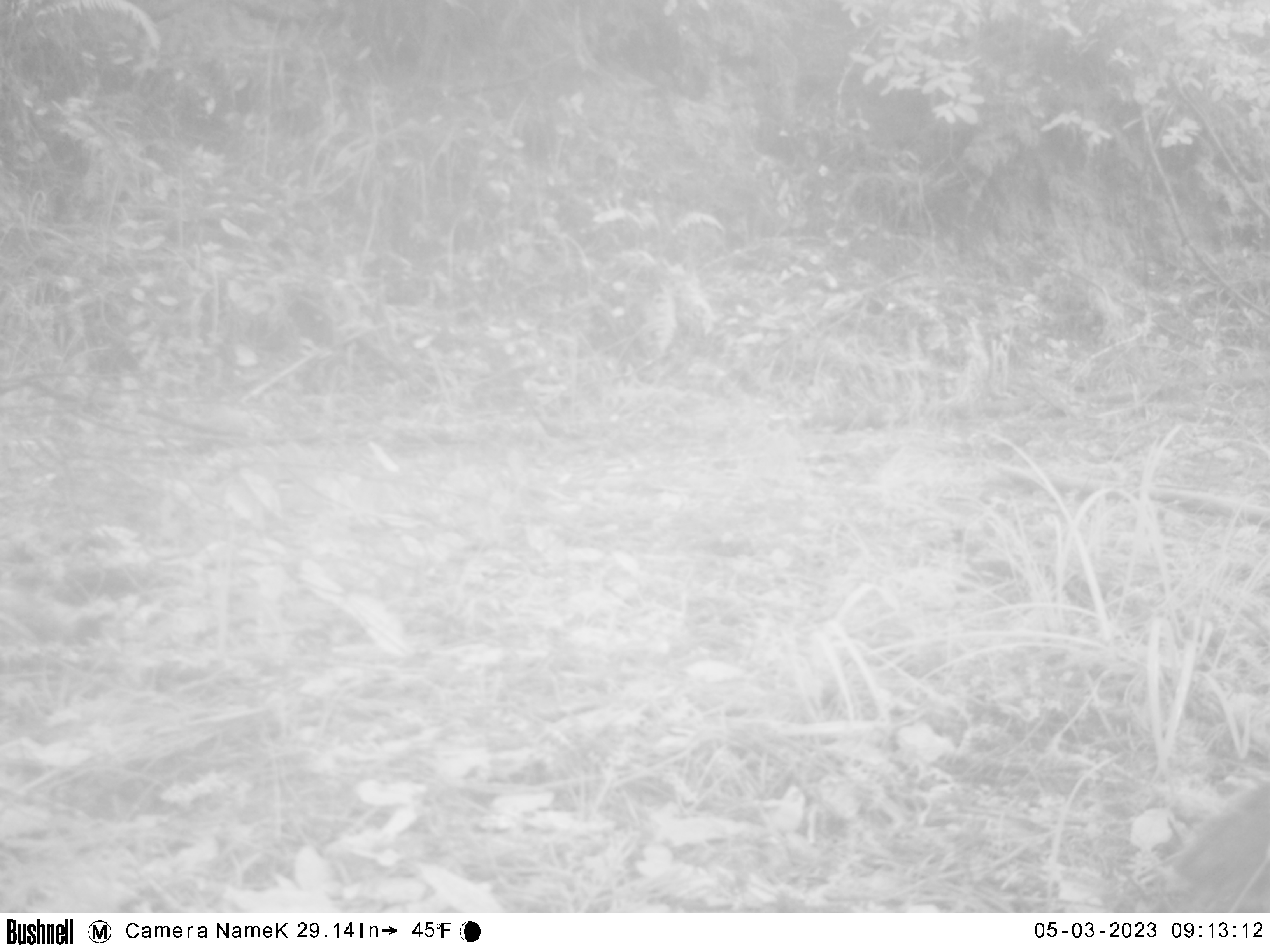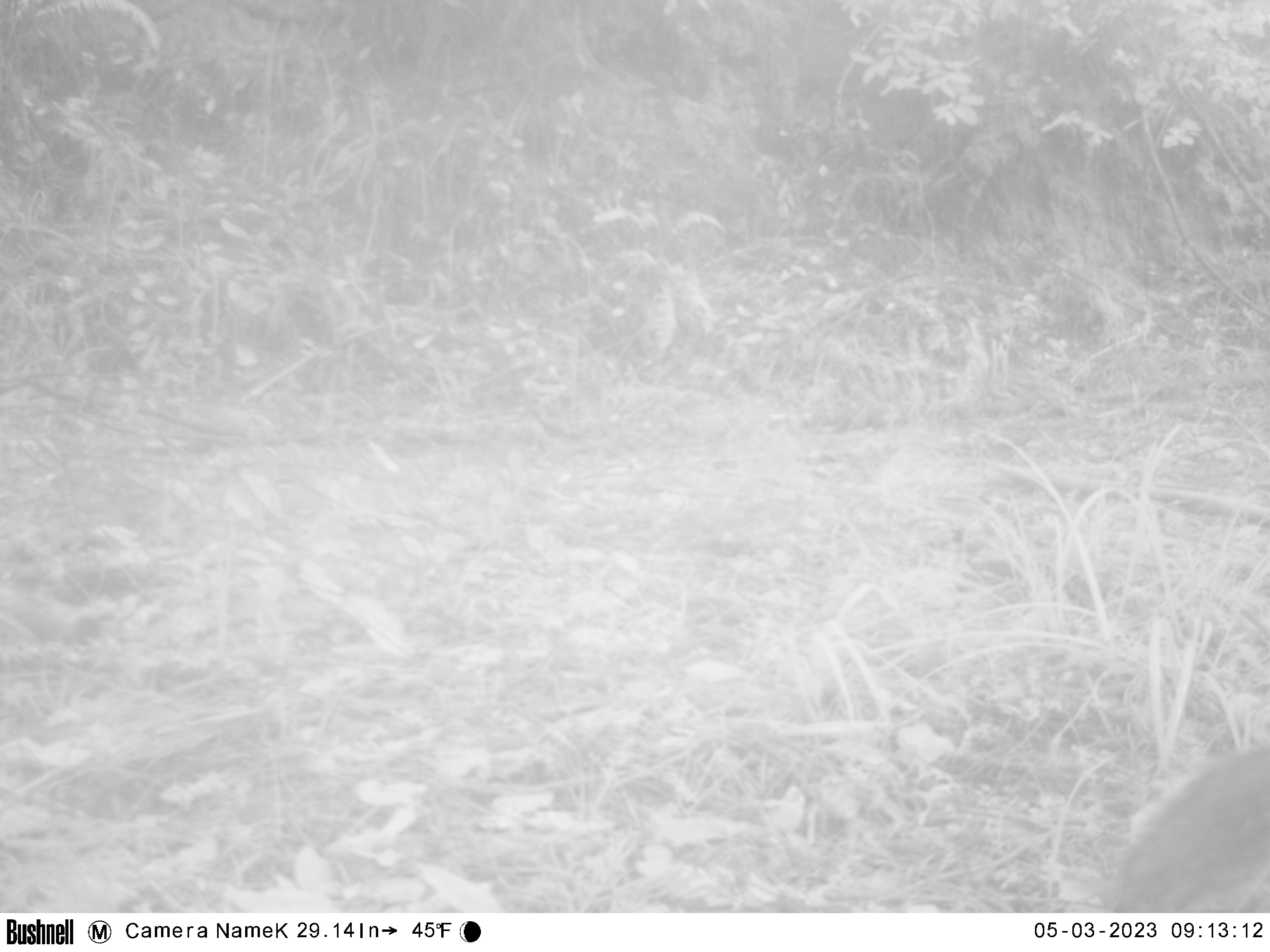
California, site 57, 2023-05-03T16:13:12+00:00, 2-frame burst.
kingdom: Animalia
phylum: Chordata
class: Mammalia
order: Rodentia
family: Sciuridae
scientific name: Sciuridae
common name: squirrel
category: unknown squirrel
Unknown squirrel (squirrel) (Sciuridae).